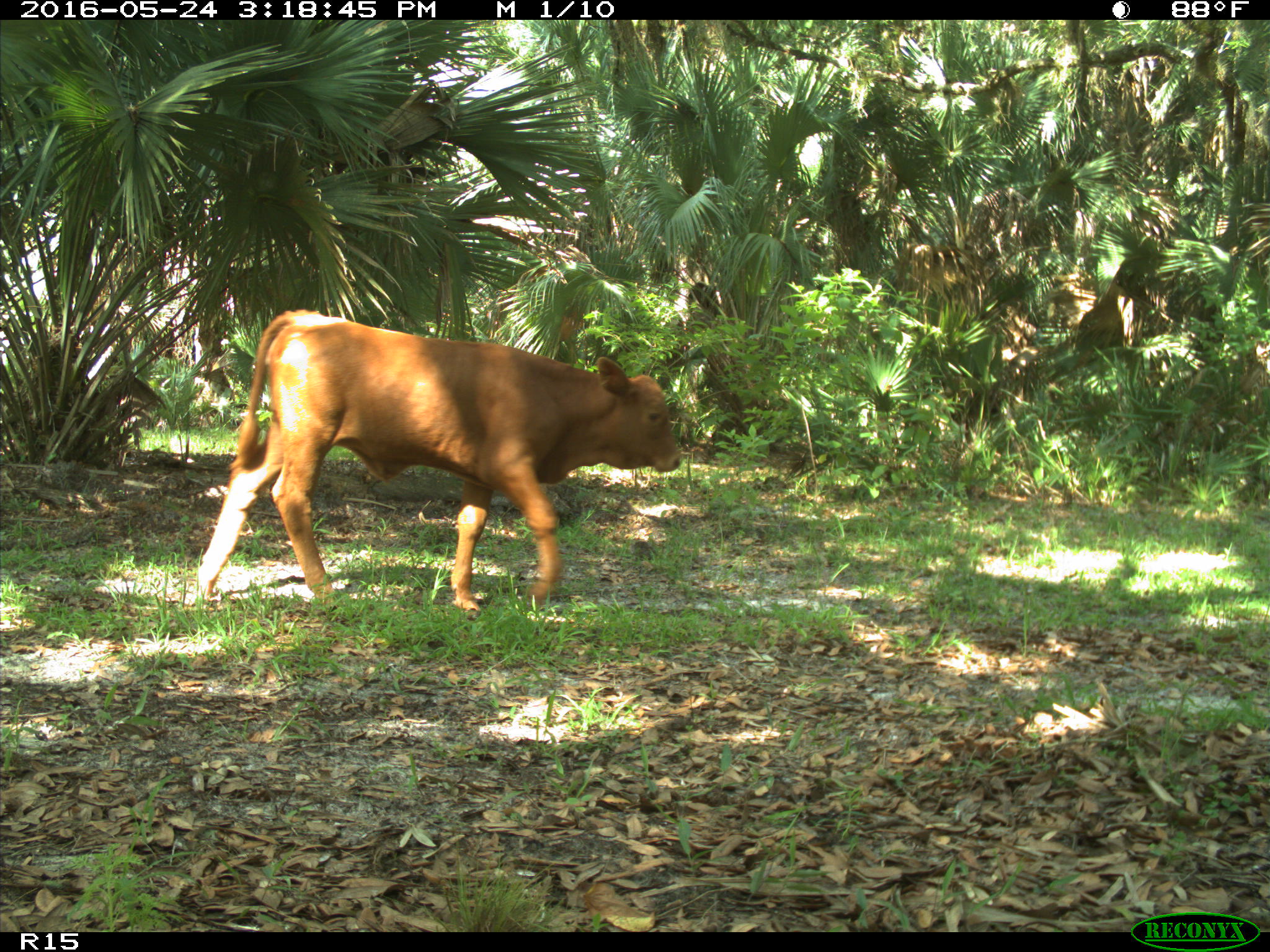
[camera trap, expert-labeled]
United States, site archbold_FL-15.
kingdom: Animalia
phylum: Chordata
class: Mammalia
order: Artiodactyla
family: Bovidae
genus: Bos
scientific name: Bos taurus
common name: domestic cow